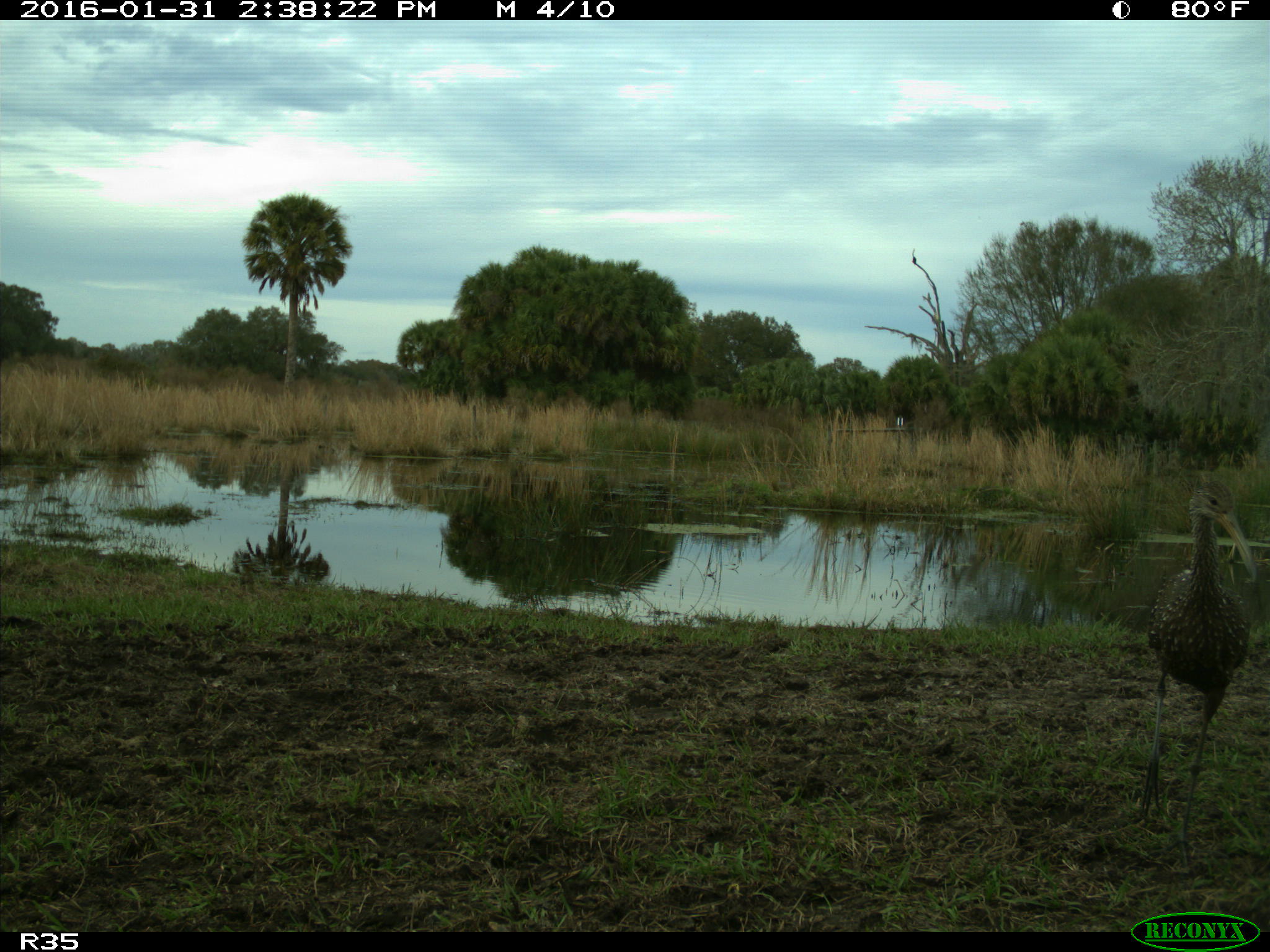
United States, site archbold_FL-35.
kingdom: Animalia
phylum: Chordata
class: Aves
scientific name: Aves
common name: birds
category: unidentified bird